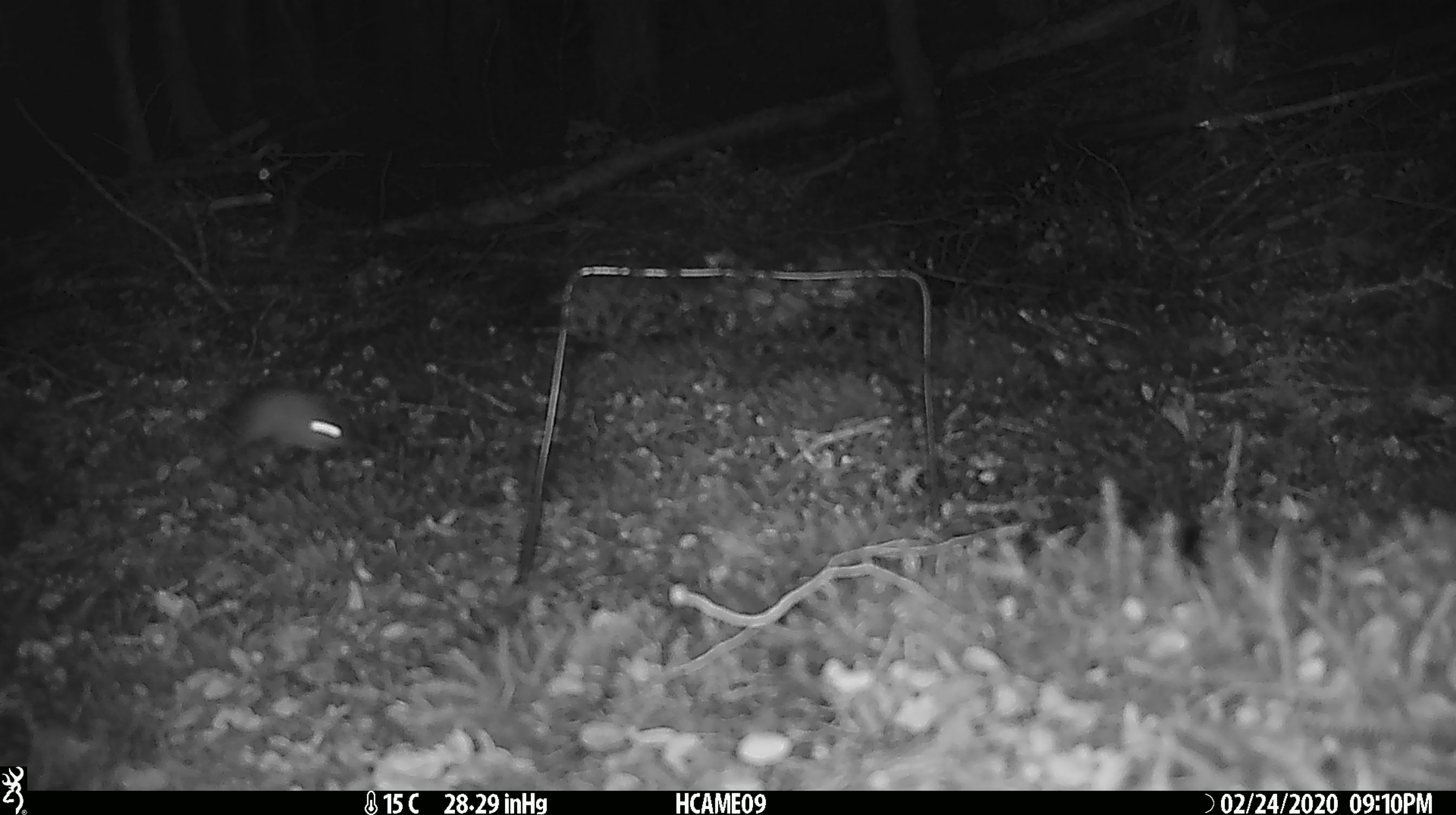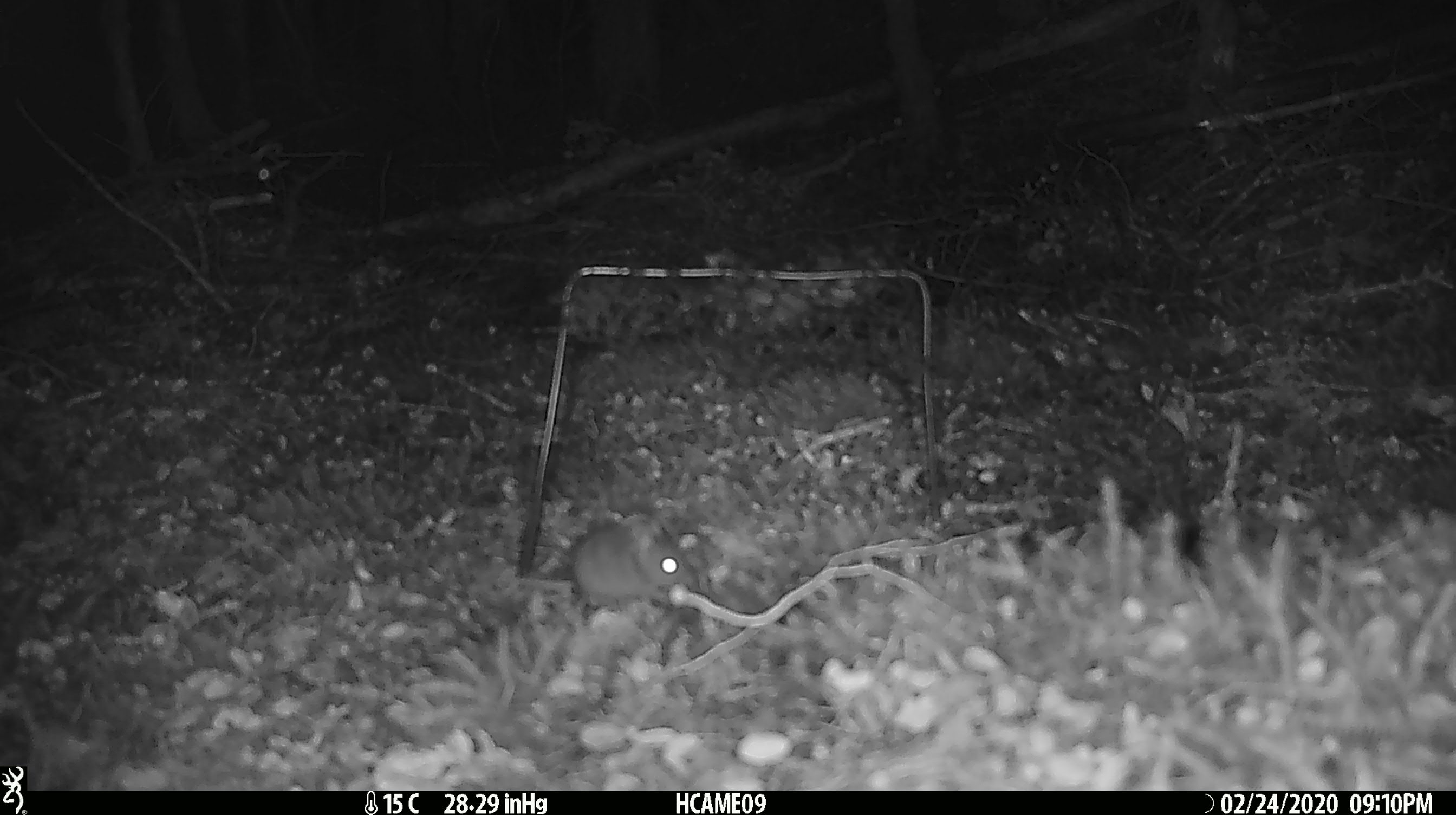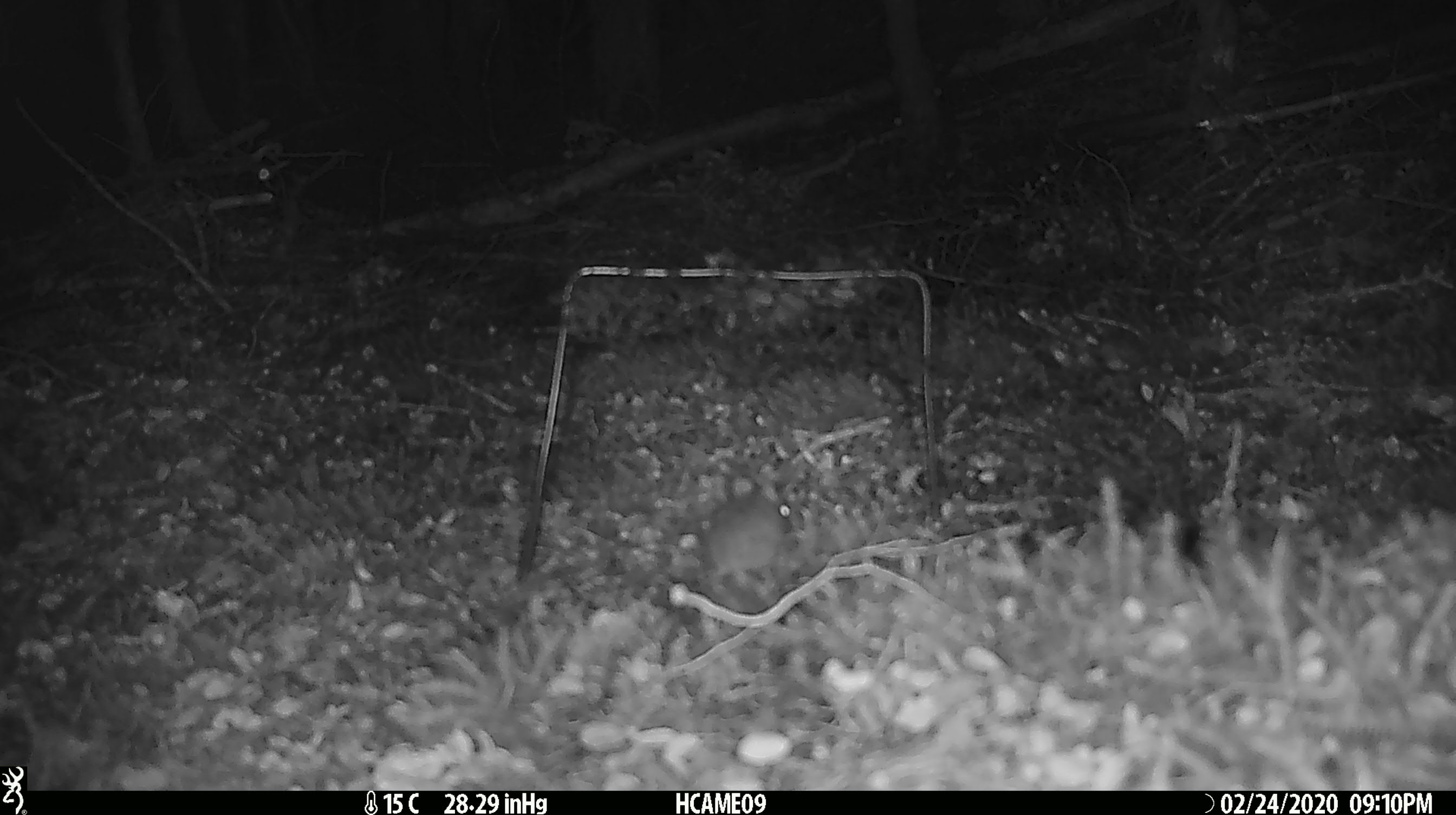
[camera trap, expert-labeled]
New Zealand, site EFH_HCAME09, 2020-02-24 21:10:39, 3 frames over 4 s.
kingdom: Animalia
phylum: Chordata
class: Mammalia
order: Rodentia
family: Muridae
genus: Mus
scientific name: Mus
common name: mouse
Mouse (Mus).